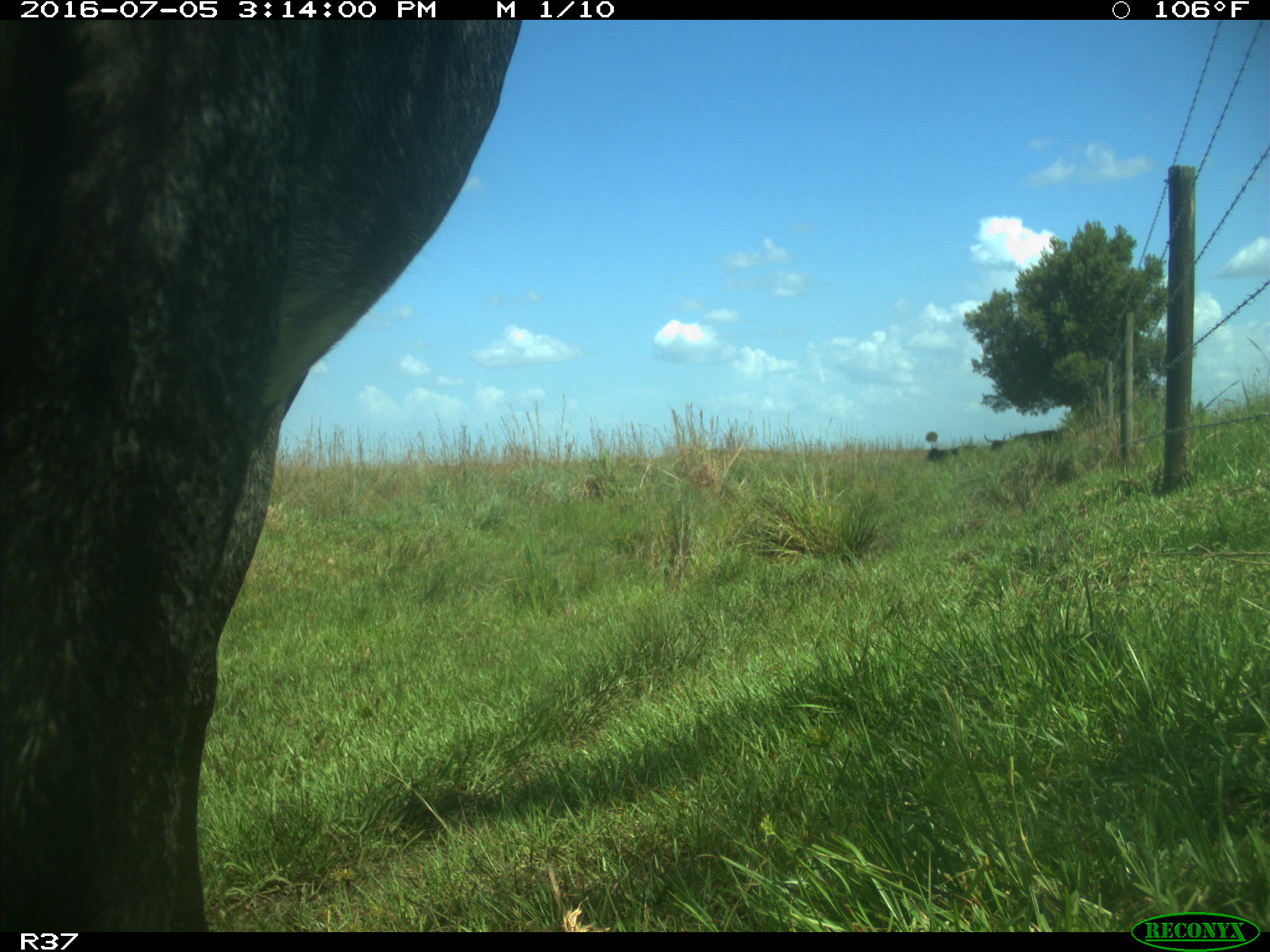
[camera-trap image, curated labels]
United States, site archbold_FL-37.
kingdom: Animalia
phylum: Chordata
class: Mammalia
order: Artiodactyla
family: Bovidae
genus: Bos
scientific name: Bos taurus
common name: domestic cow